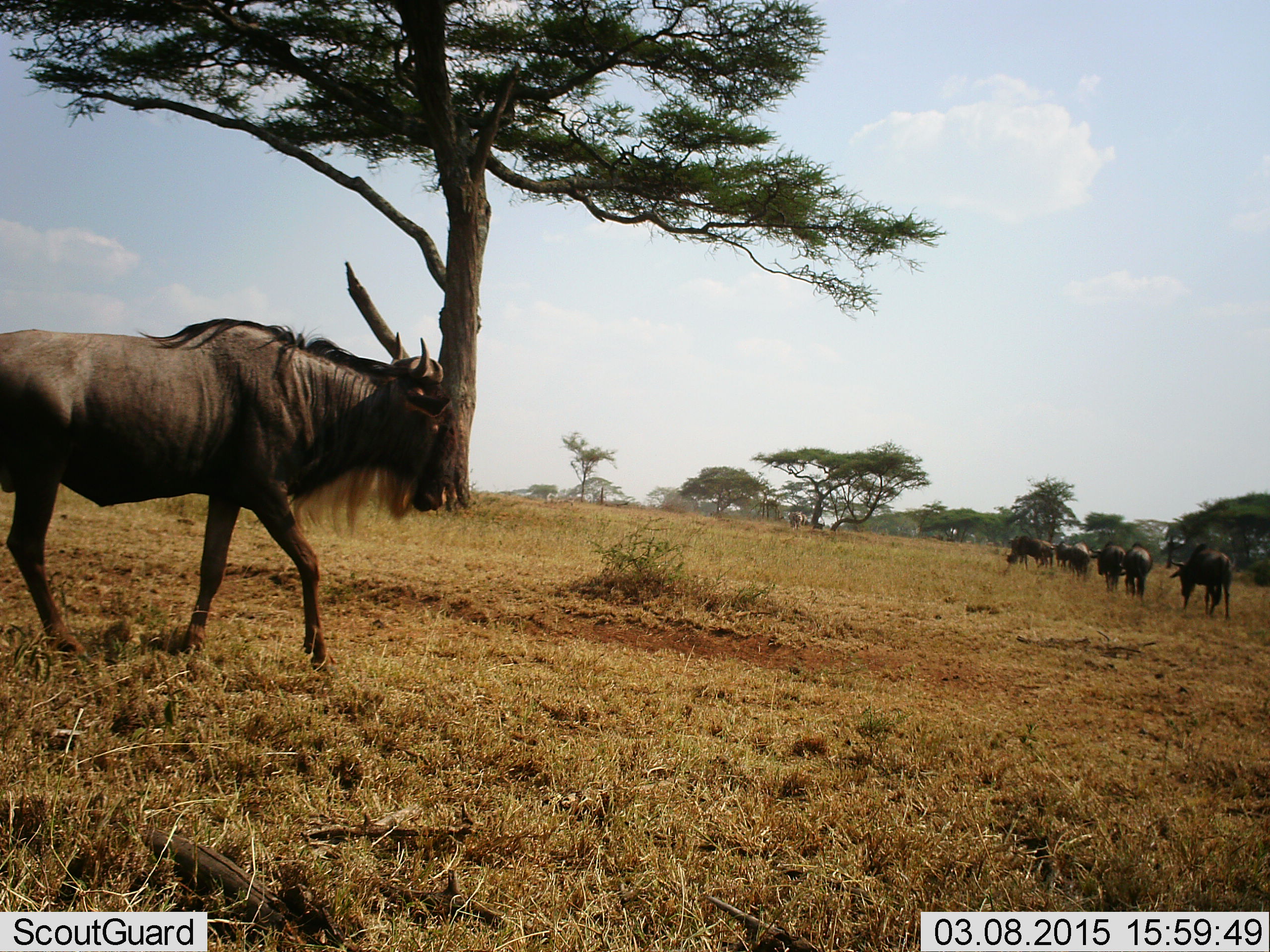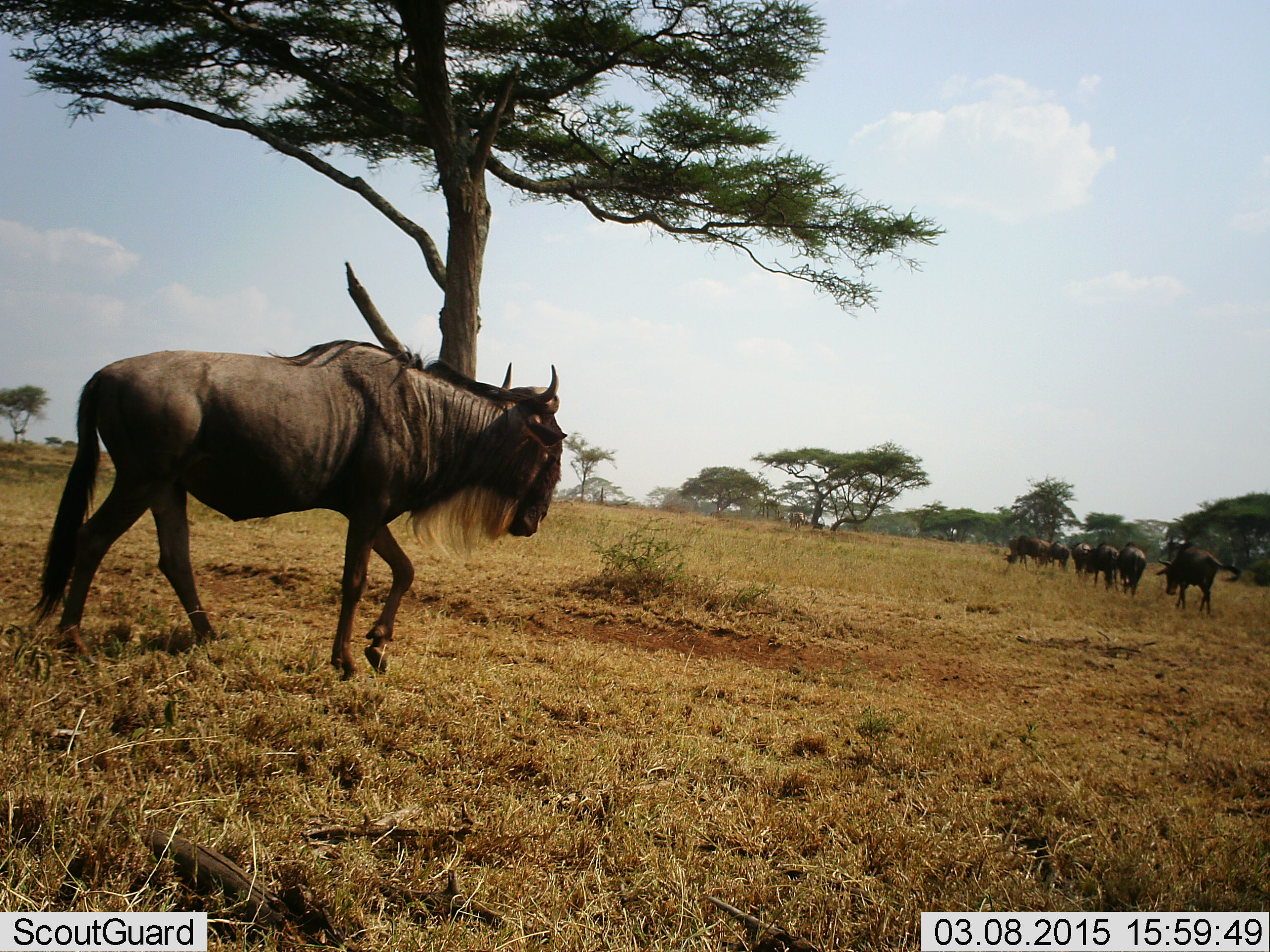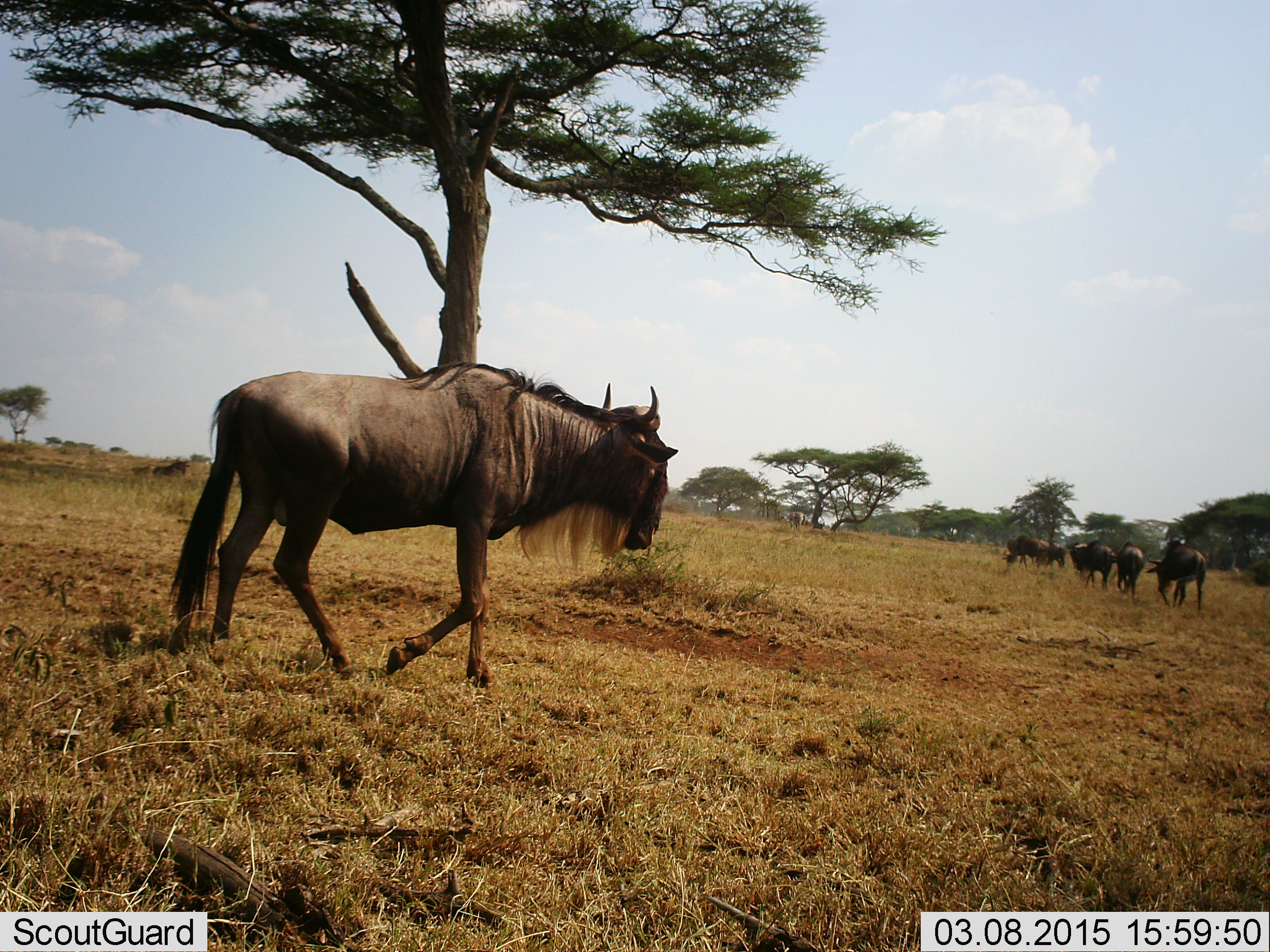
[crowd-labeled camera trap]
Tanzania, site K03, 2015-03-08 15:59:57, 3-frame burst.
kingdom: Animalia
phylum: Chordata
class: Mammalia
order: Artiodactyla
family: Bovidae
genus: Connochaetes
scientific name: Connochaetes taurinus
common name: blue wildebeest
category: wildebeest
Wildebeest (blue wildebeest) (Connochaetes taurinus), count 8. Behavior (volunteer vote fractions): standing 20%, resting 0%, moving 100%, interacting 0%. Young present (vote fraction): 0%. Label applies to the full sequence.